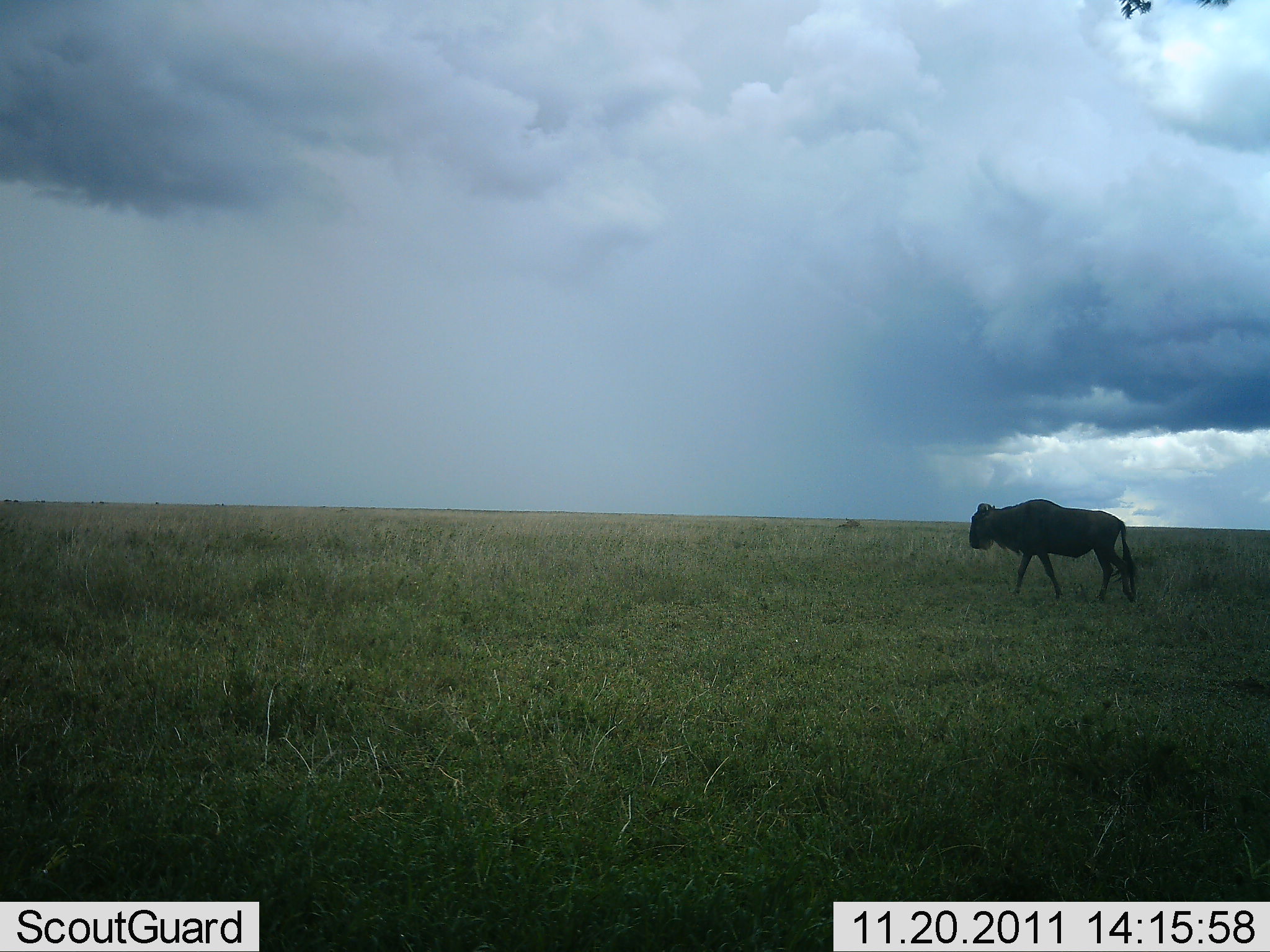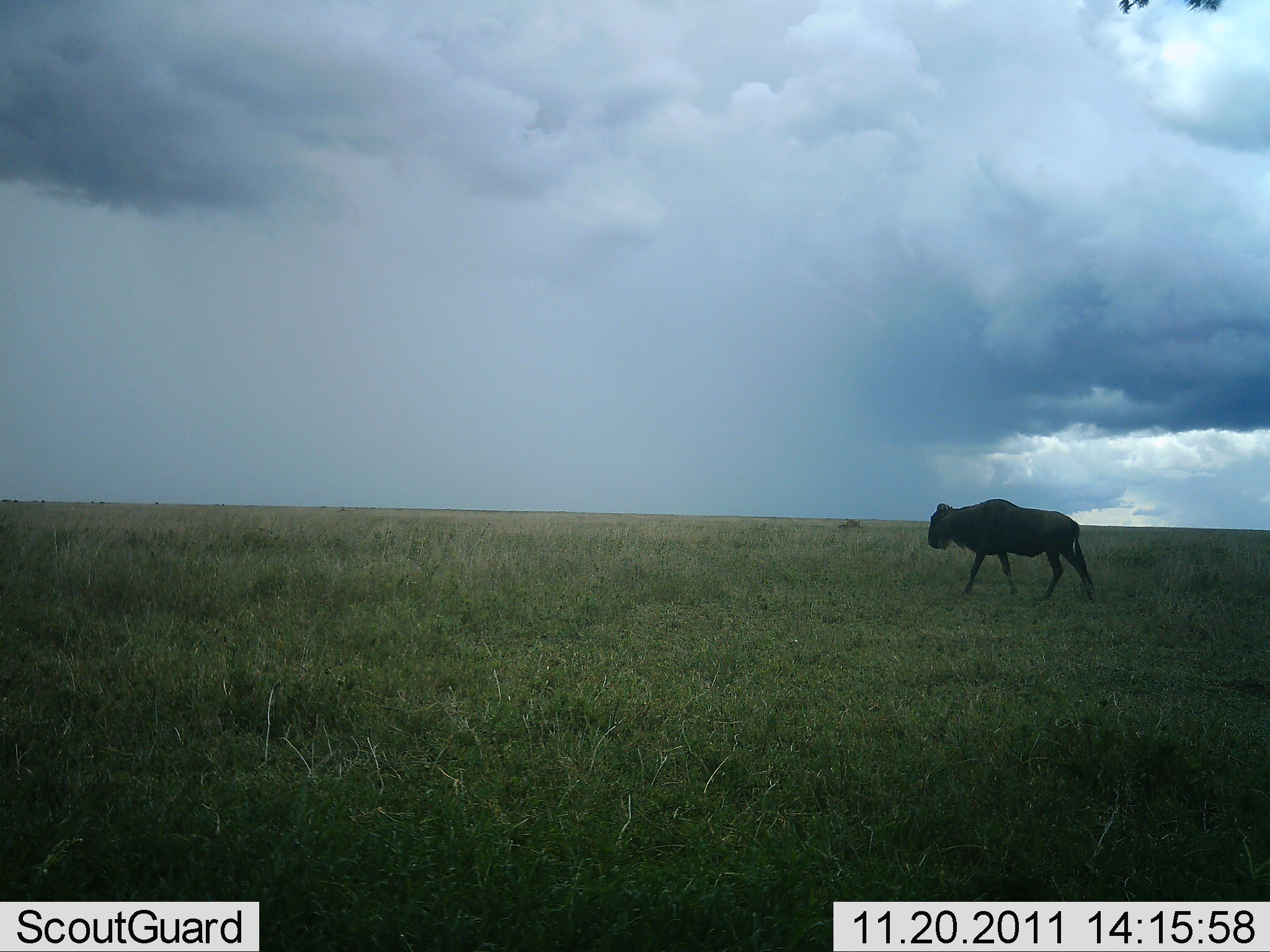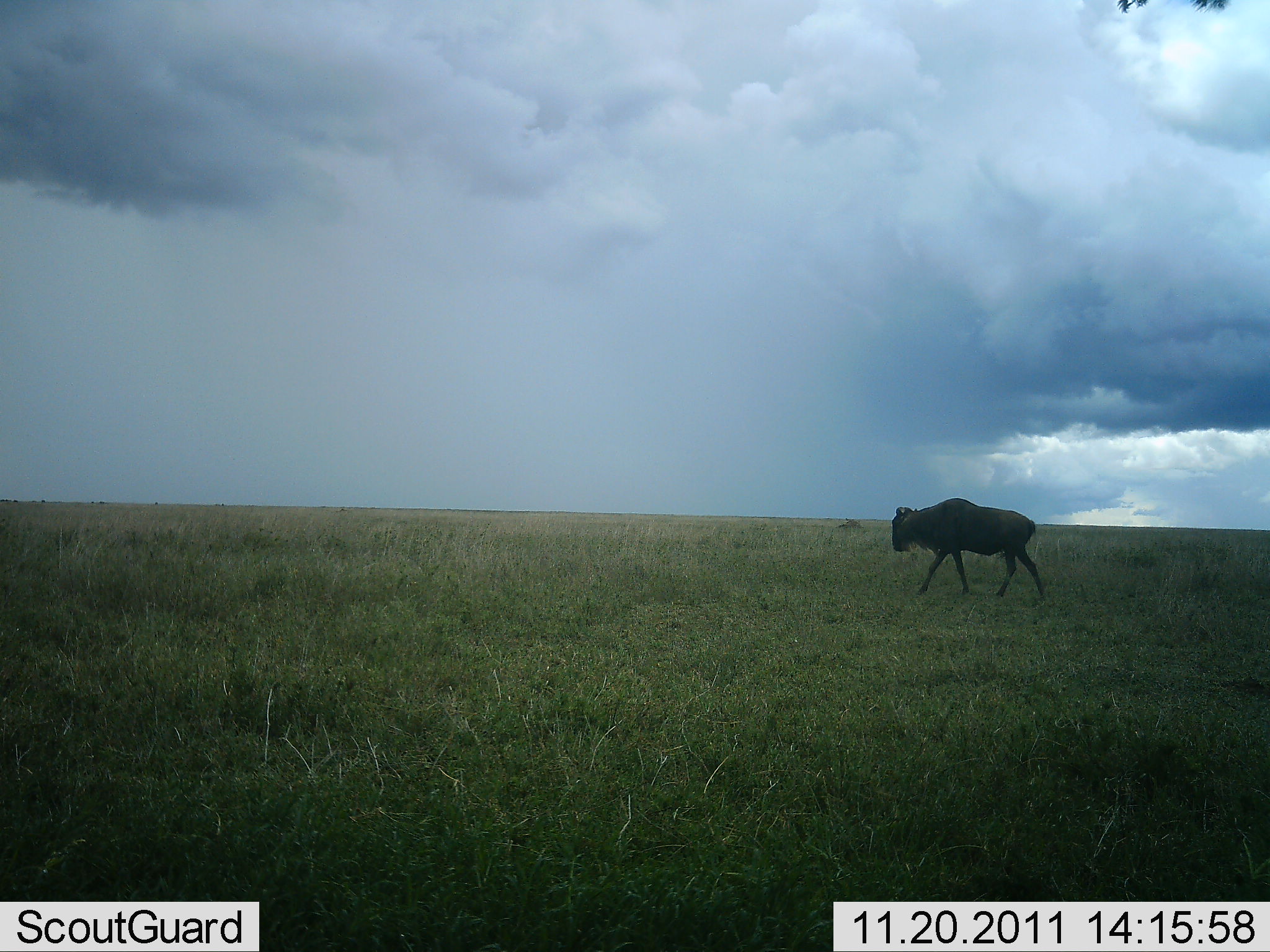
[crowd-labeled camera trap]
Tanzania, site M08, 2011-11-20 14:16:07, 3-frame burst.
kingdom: Animalia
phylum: Chordata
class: Mammalia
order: Artiodactyla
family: Bovidae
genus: Connochaetes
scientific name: Connochaetes taurinus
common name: blue wildebeest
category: wildebeest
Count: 1.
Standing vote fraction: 0%.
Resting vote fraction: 0%.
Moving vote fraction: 100%.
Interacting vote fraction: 0%.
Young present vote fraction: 0%.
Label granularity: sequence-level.